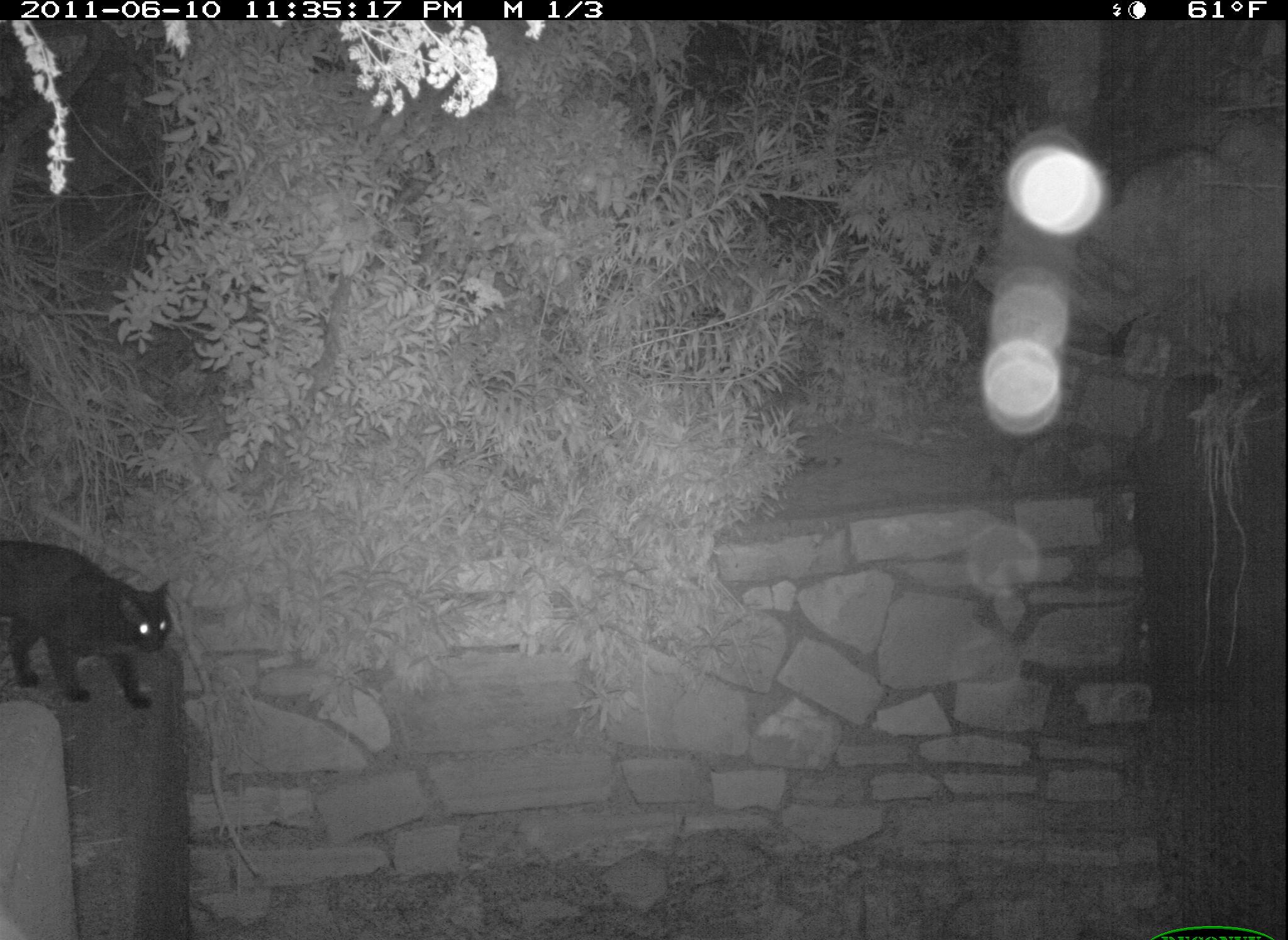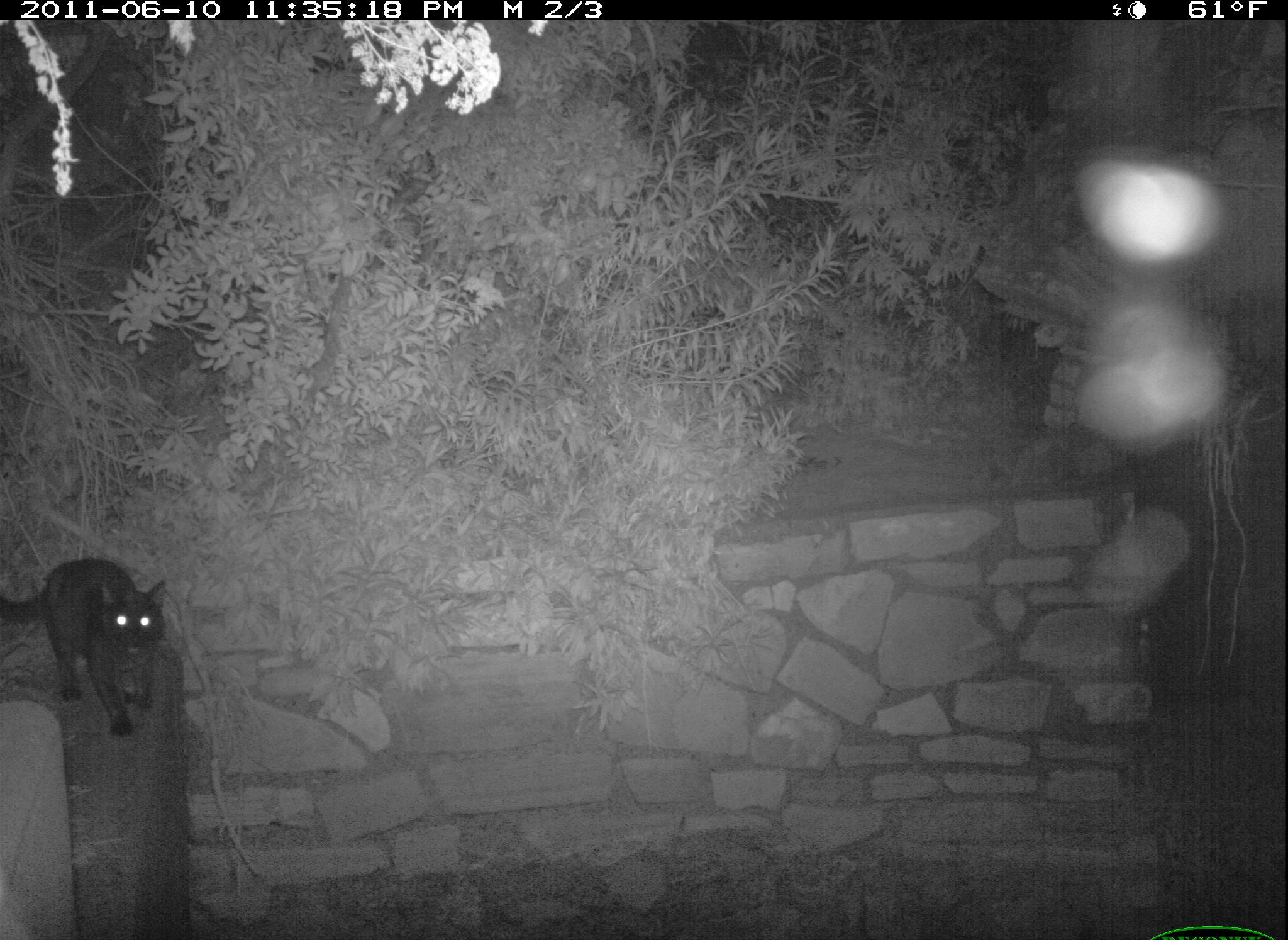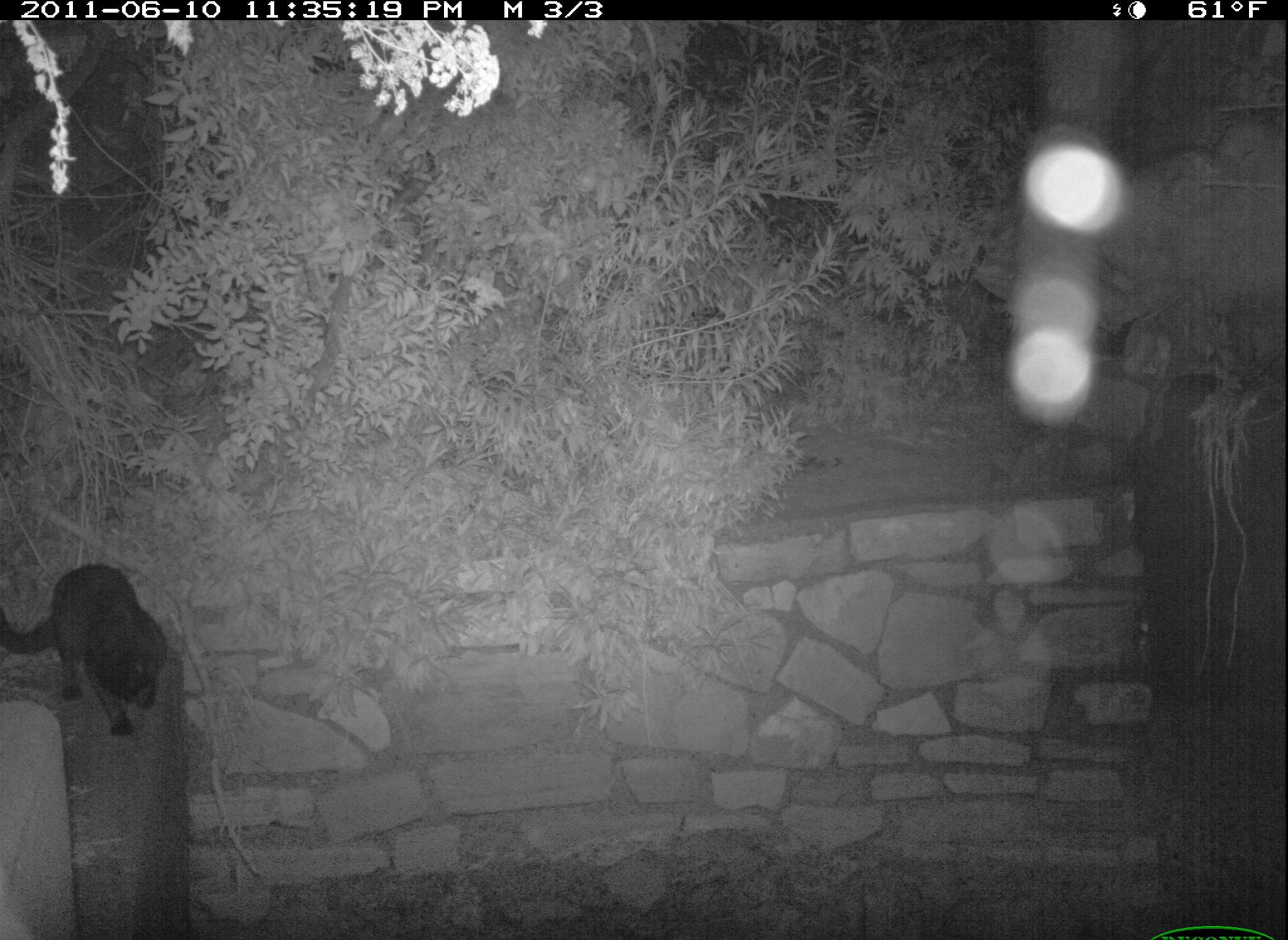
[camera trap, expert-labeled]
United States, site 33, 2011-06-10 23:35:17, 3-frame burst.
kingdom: Animalia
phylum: Chordata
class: Mammalia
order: Carnivora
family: Felidae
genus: Felis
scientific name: Felis catus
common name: cat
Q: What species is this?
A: Cat (Felis catus).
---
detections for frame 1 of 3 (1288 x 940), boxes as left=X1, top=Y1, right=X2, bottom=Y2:
cat: left=0, top=538, right=177, bottom=714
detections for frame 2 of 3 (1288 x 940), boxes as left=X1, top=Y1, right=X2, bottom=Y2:
cat: left=35, top=530, right=190, bottom=726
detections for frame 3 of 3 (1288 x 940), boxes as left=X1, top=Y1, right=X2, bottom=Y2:
cat: left=0, top=557, right=180, bottom=744